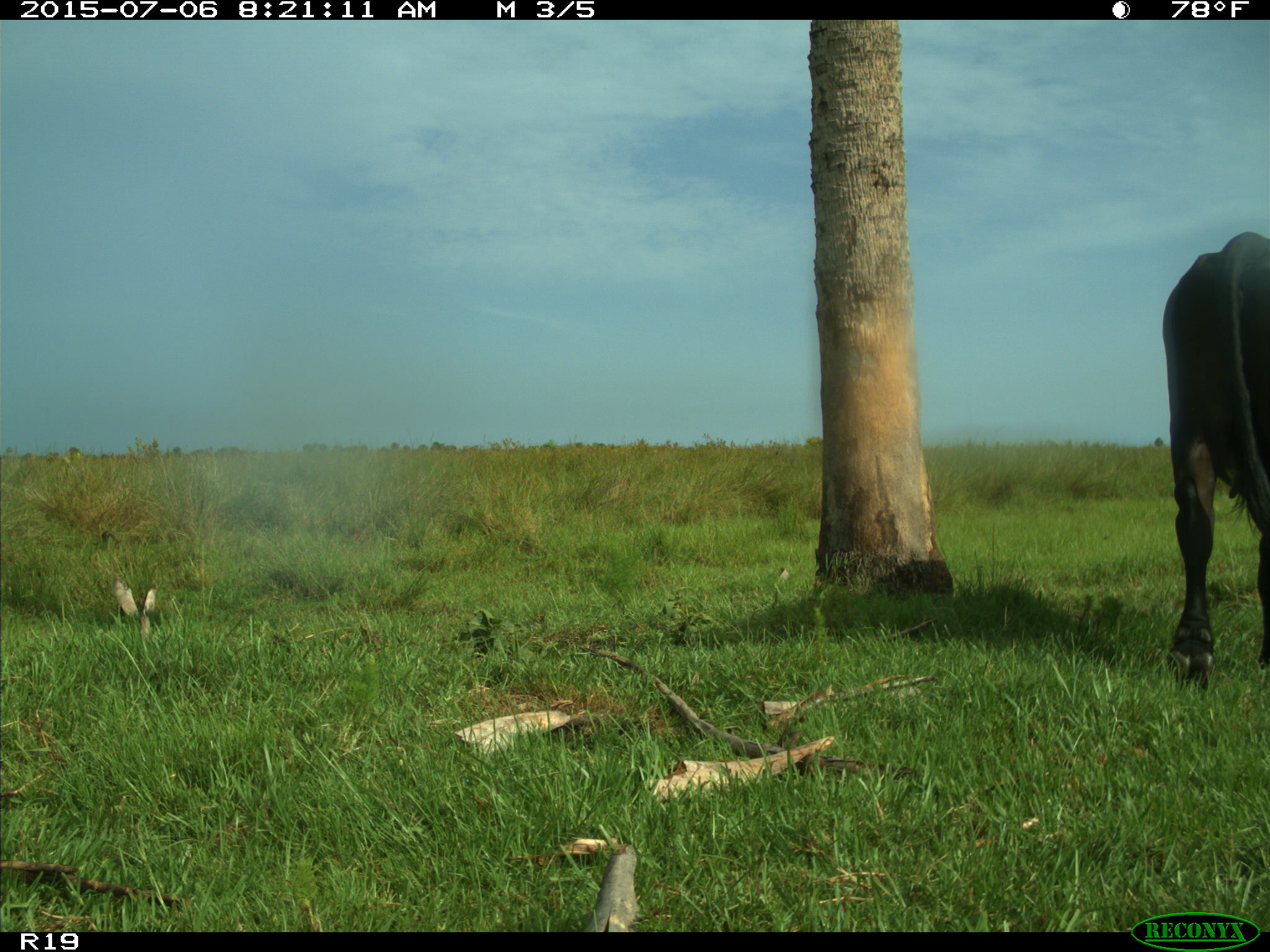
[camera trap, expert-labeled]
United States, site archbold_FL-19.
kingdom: Animalia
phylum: Chordata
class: Mammalia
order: Artiodactyla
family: Bovidae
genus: Bos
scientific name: Bos taurus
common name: domestic cow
Bos taurus (domestic cow).